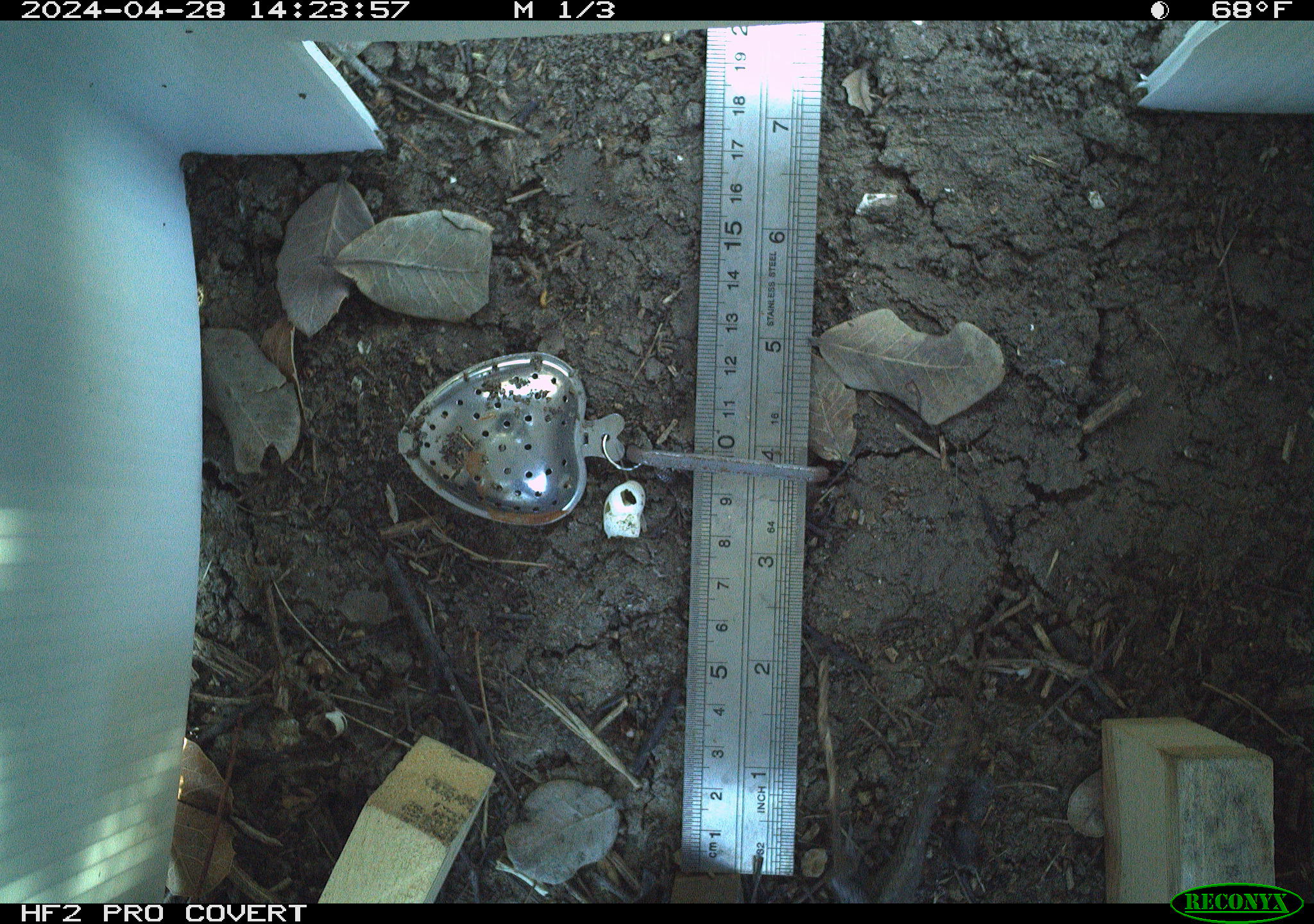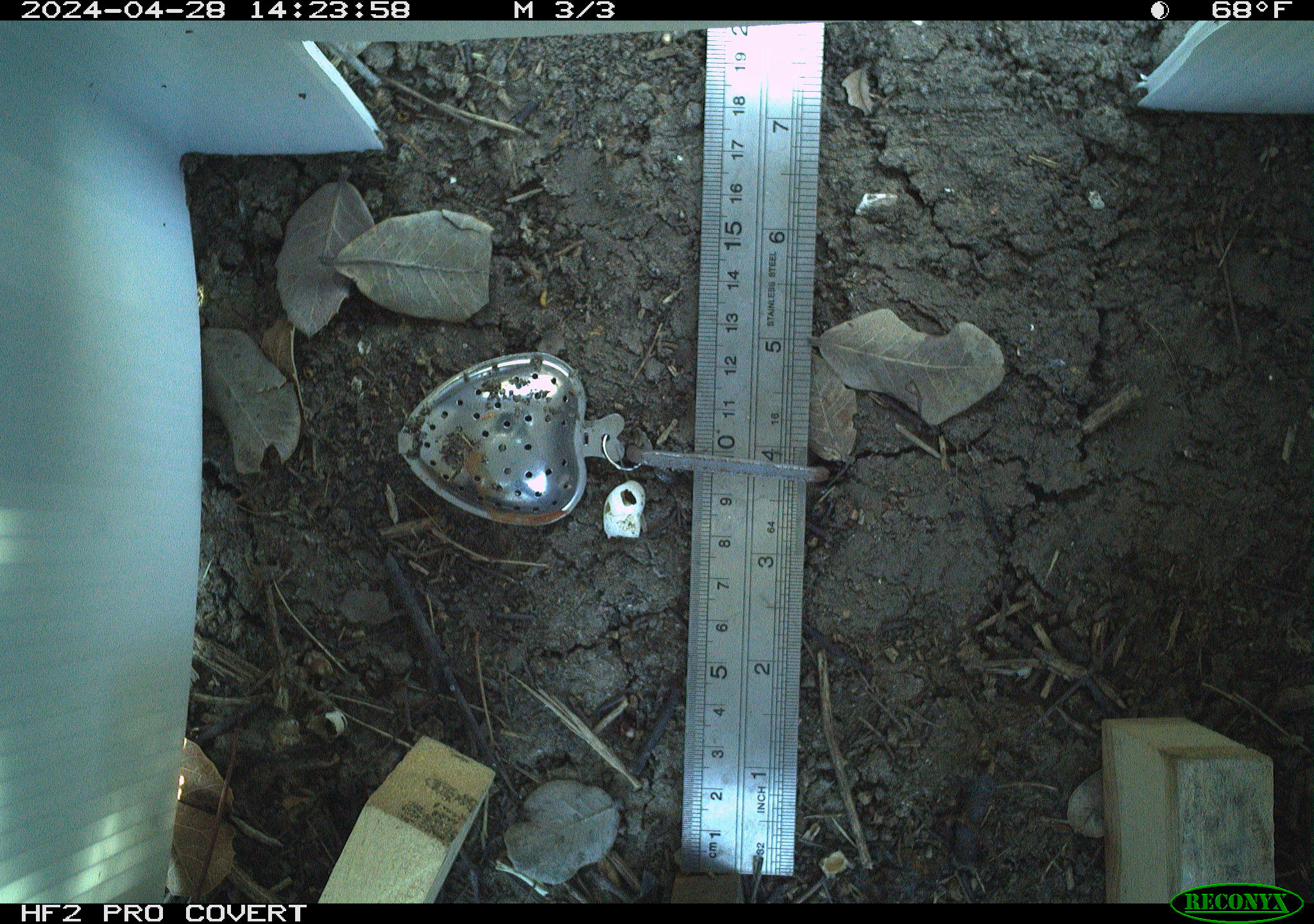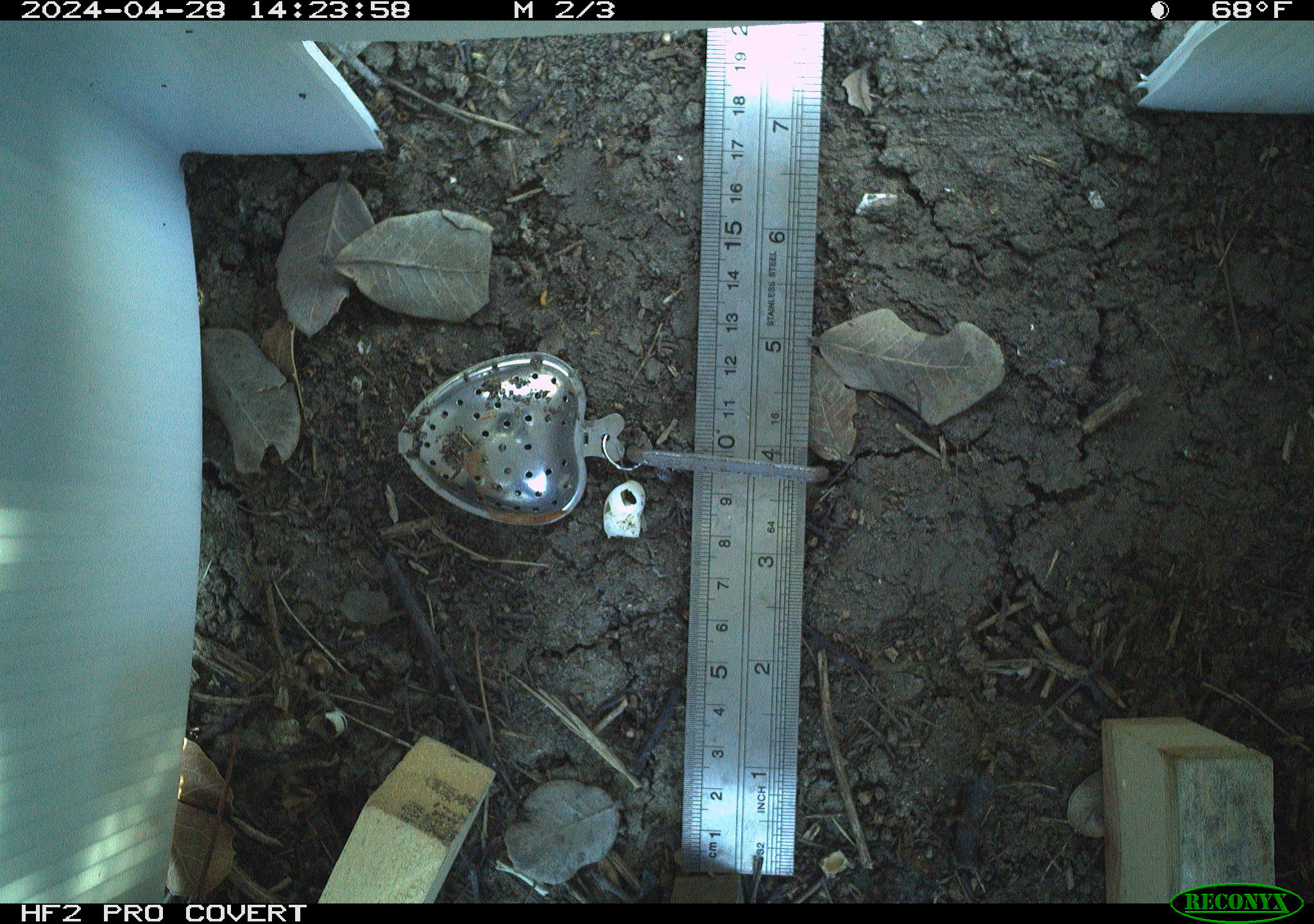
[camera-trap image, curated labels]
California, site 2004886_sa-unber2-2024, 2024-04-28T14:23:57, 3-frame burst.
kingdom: Animalia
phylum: Chordata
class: Reptilia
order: Squamata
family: Phrynosomatidae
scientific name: Phrynosomatidae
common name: phrynosomatid lizards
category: phrynosomatidae family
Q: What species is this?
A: Phrynosomatidae family (phrynosomatid lizards) (Phrynosomatidae).